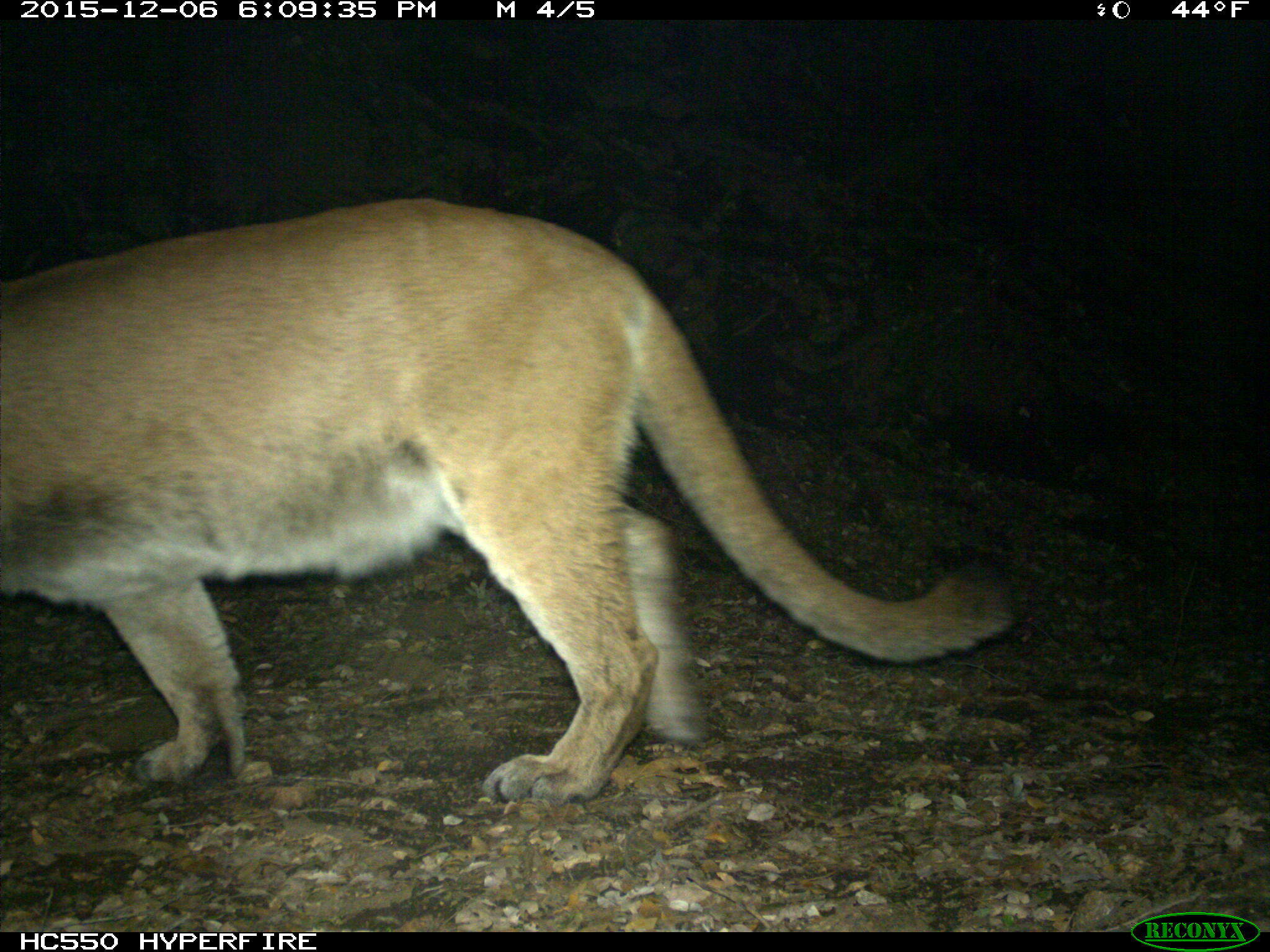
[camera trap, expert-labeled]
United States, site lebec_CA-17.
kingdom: Animalia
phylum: Chordata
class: Mammalia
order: Carnivora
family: Felidae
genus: Puma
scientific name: Puma concolor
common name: mountain lion